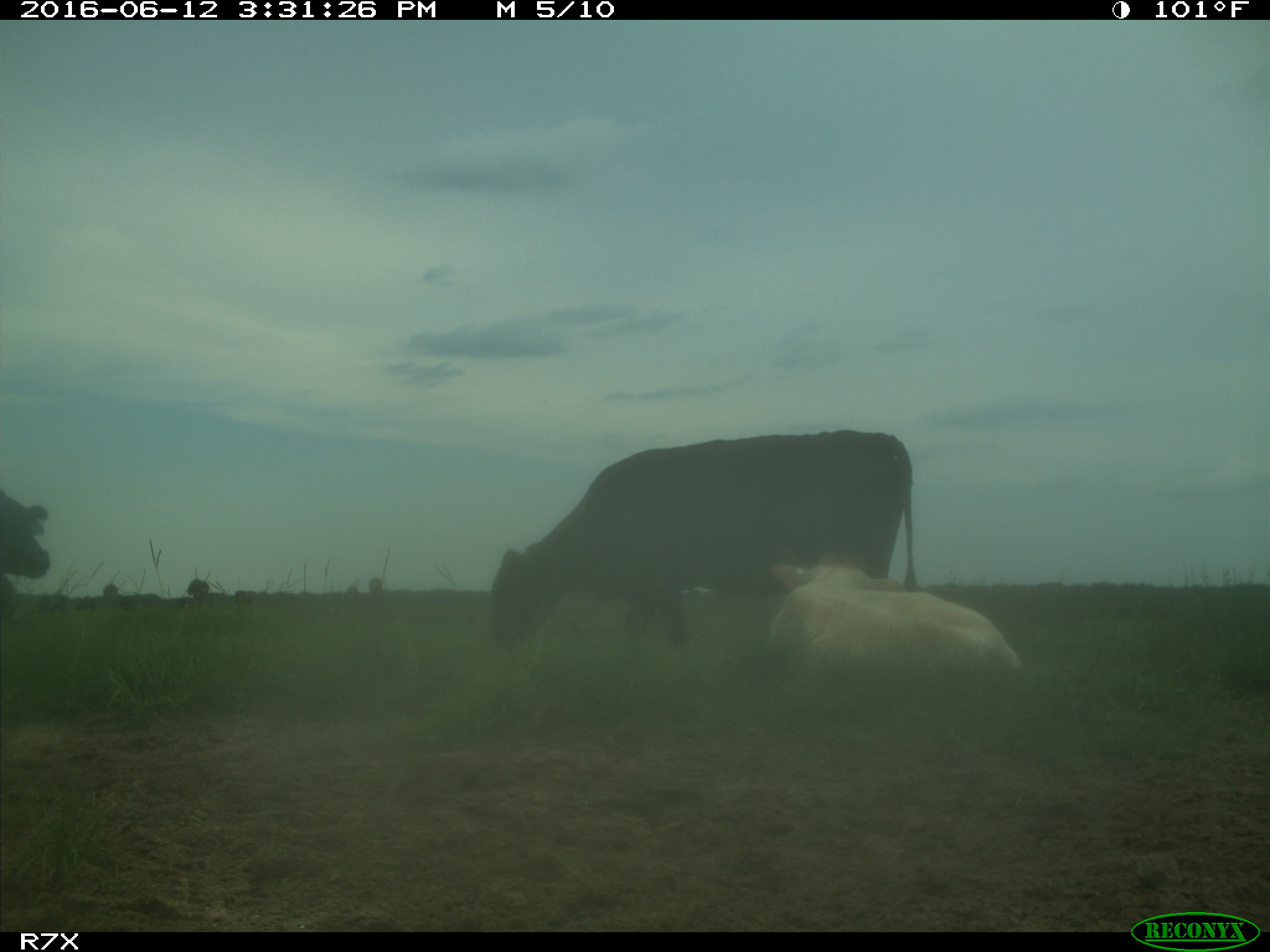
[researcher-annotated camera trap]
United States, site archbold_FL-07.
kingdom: Animalia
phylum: Chordata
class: Mammalia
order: Artiodactyla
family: Bovidae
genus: Bos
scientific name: Bos taurus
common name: domestic cow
Bos taurus (domestic cow).